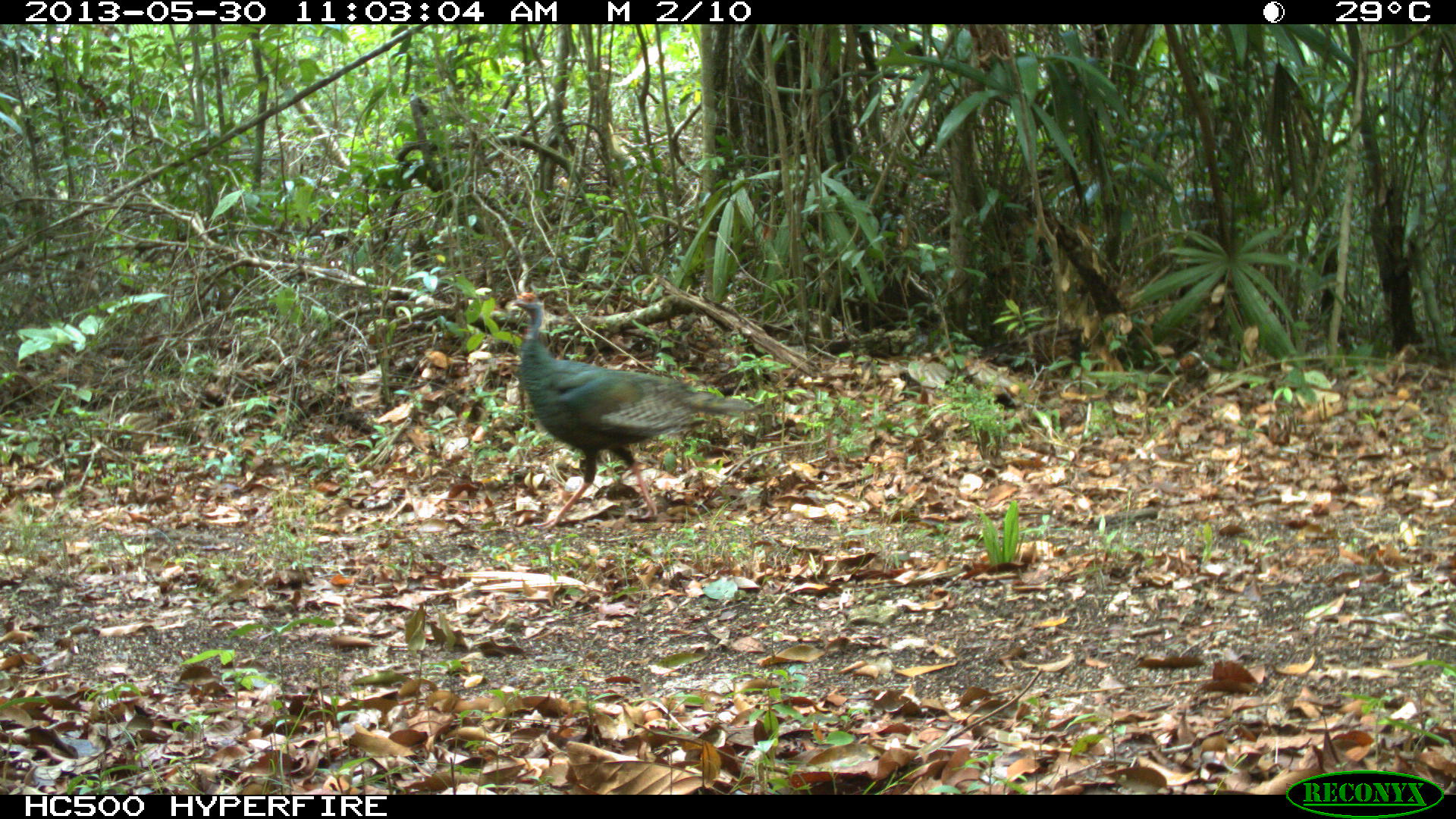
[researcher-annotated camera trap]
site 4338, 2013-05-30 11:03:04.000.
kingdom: Animalia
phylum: Chordata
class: Aves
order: Galliformes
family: Phasianidae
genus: Meleagris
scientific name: Meleagris ocellata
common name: ocellated turkey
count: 1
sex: female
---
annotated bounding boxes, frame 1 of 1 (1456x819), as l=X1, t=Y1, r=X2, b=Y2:
meleagris ocellata: l=509, t=287, r=754, b=532